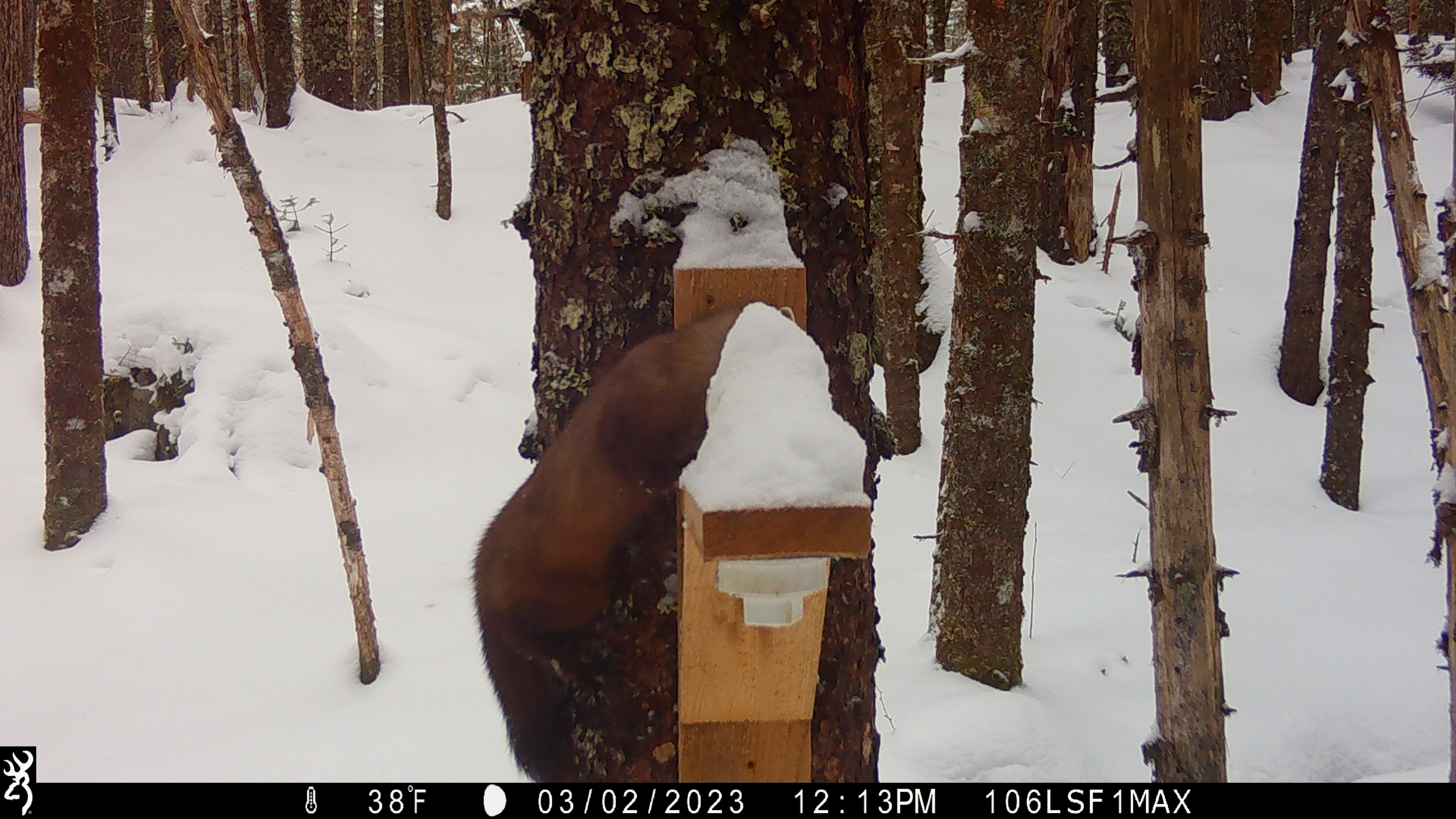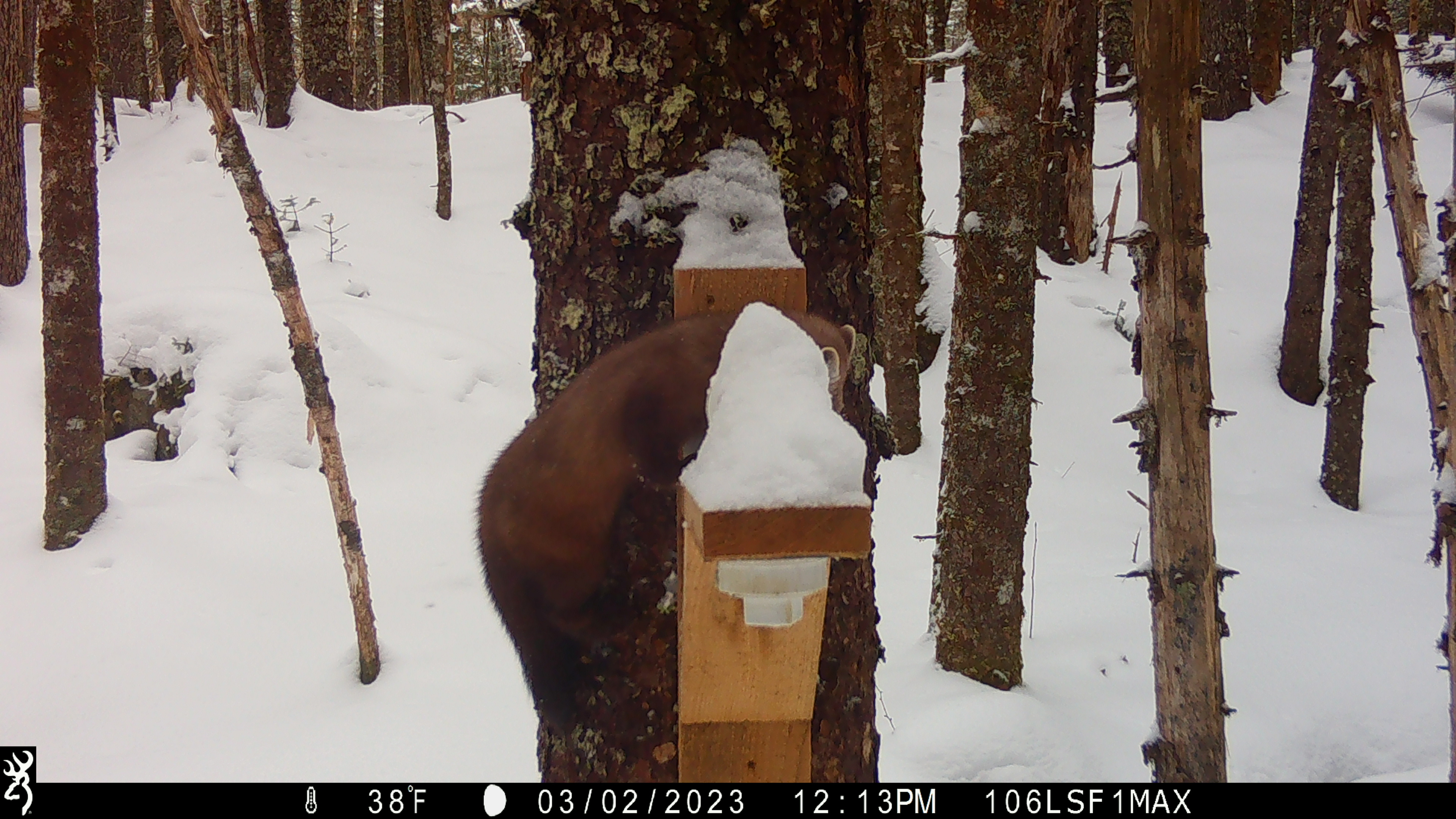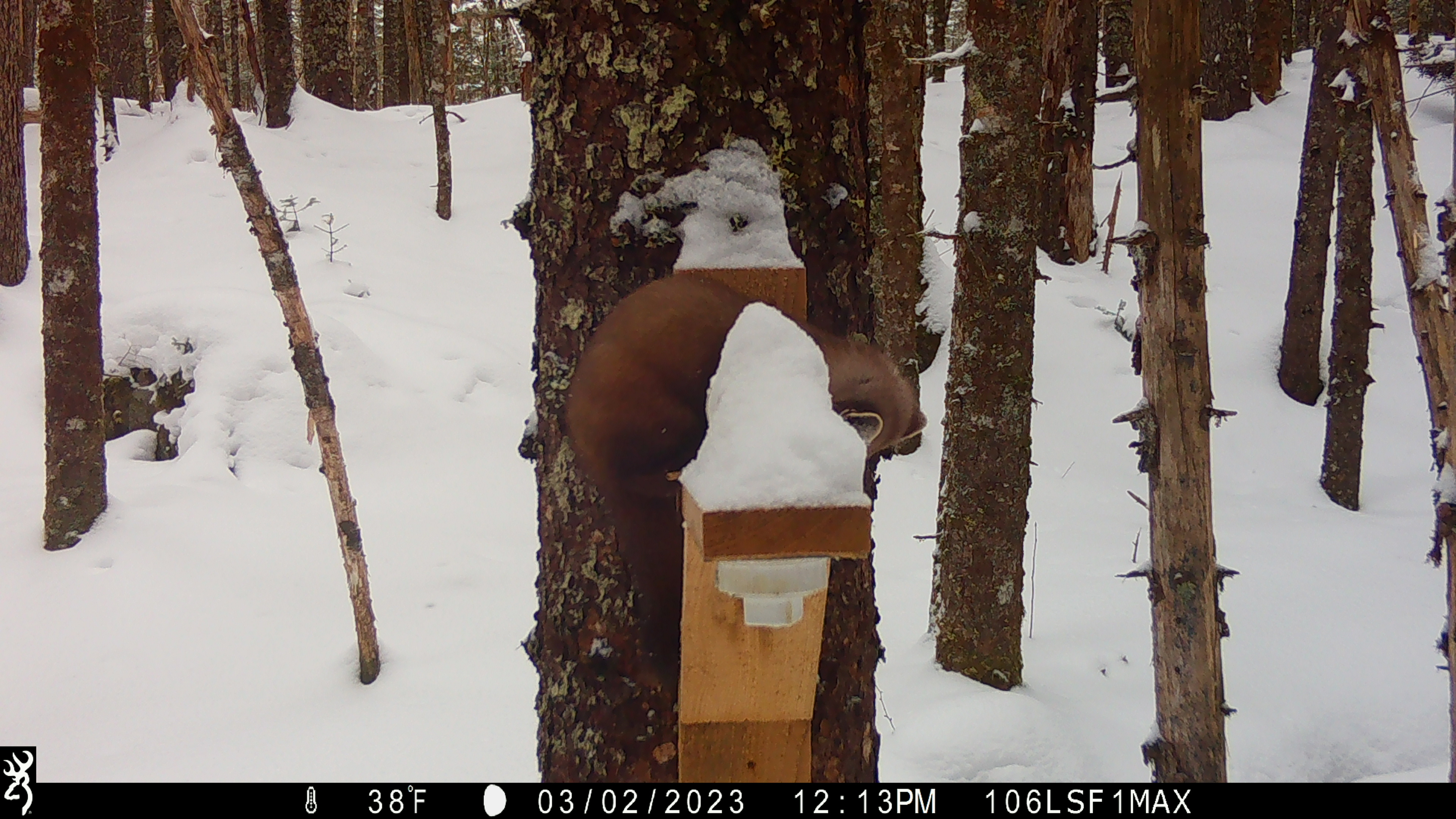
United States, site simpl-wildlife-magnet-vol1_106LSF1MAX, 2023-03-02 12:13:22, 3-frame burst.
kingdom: Animalia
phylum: Chordata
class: Mammalia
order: Carnivora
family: Mustelidae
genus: Martes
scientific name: Martes americana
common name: american marten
American marten (Martes americana).